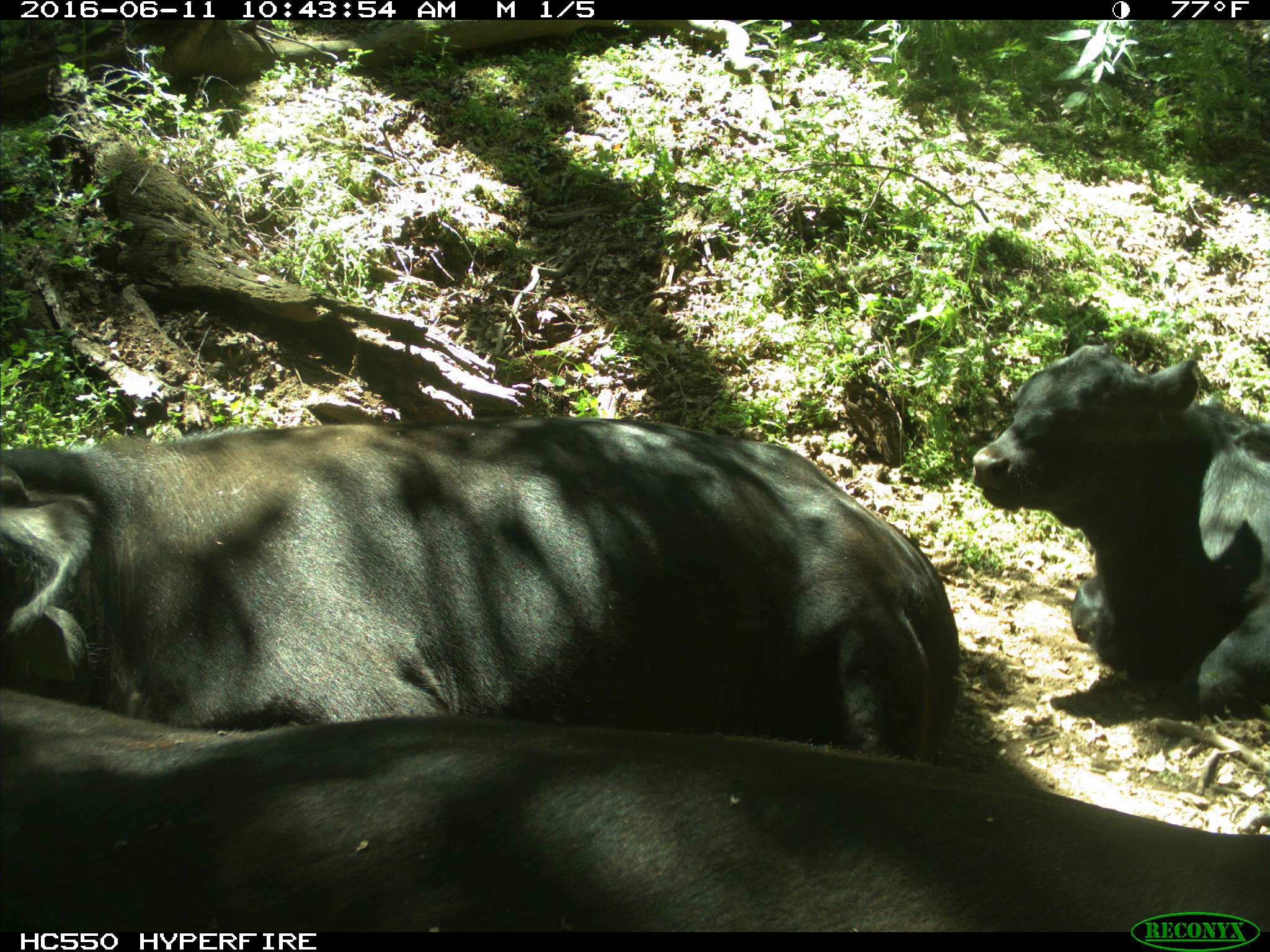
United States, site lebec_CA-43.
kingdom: Animalia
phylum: Chordata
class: Mammalia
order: Artiodactyla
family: Bovidae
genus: Bos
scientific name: Bos taurus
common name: domestic cow